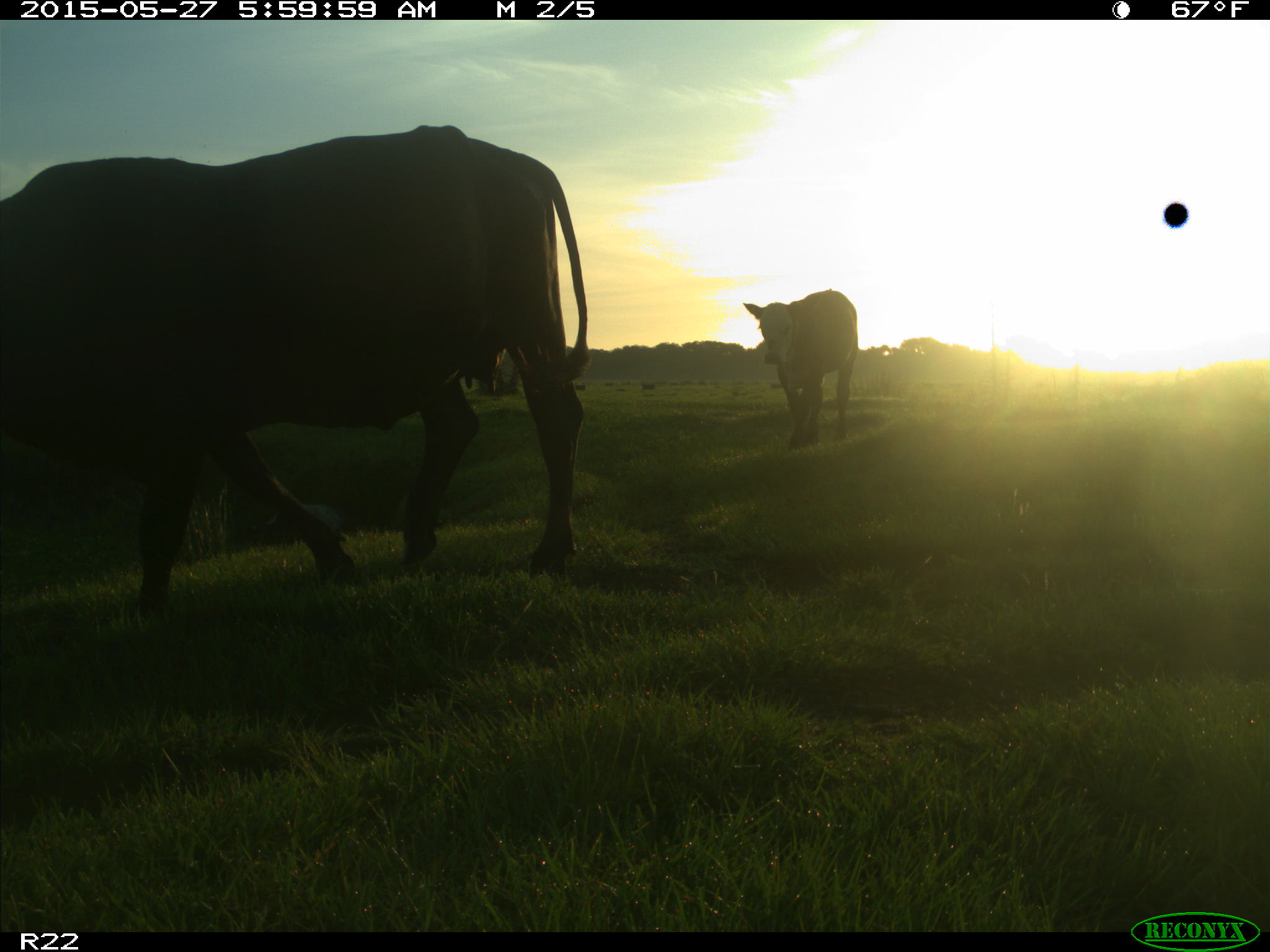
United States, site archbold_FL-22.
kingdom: Animalia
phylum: Chordata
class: Mammalia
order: Artiodactyla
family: Bovidae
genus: Bos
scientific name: Bos taurus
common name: domestic cow